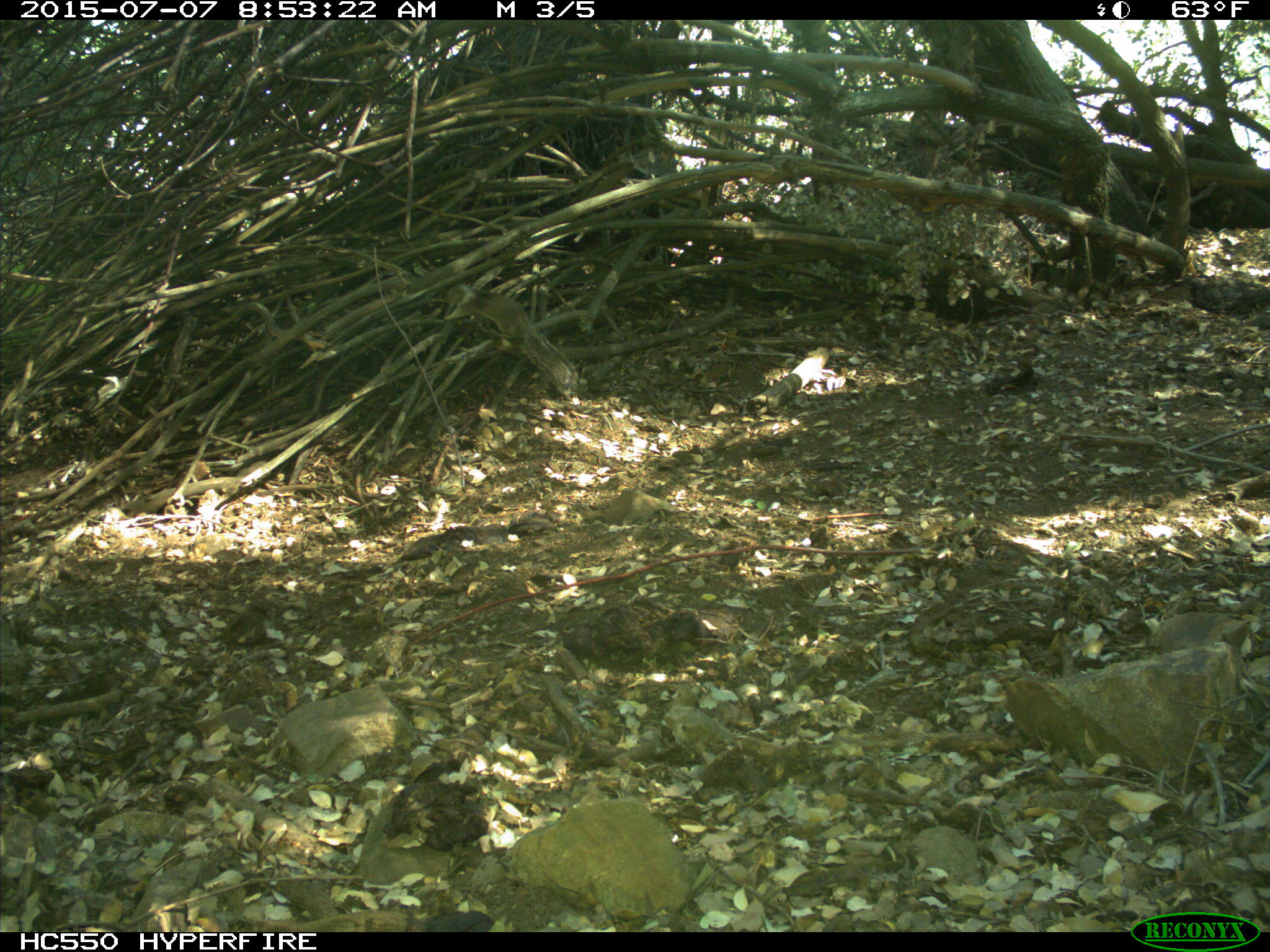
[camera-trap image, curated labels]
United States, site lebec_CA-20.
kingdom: Animalia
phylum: Chordata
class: Mammalia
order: Rodentia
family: Sciuridae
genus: Otospermophilus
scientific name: Otospermophilus beecheyi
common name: california ground squirrel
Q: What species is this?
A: Otospermophilus beecheyi (california ground squirrel).